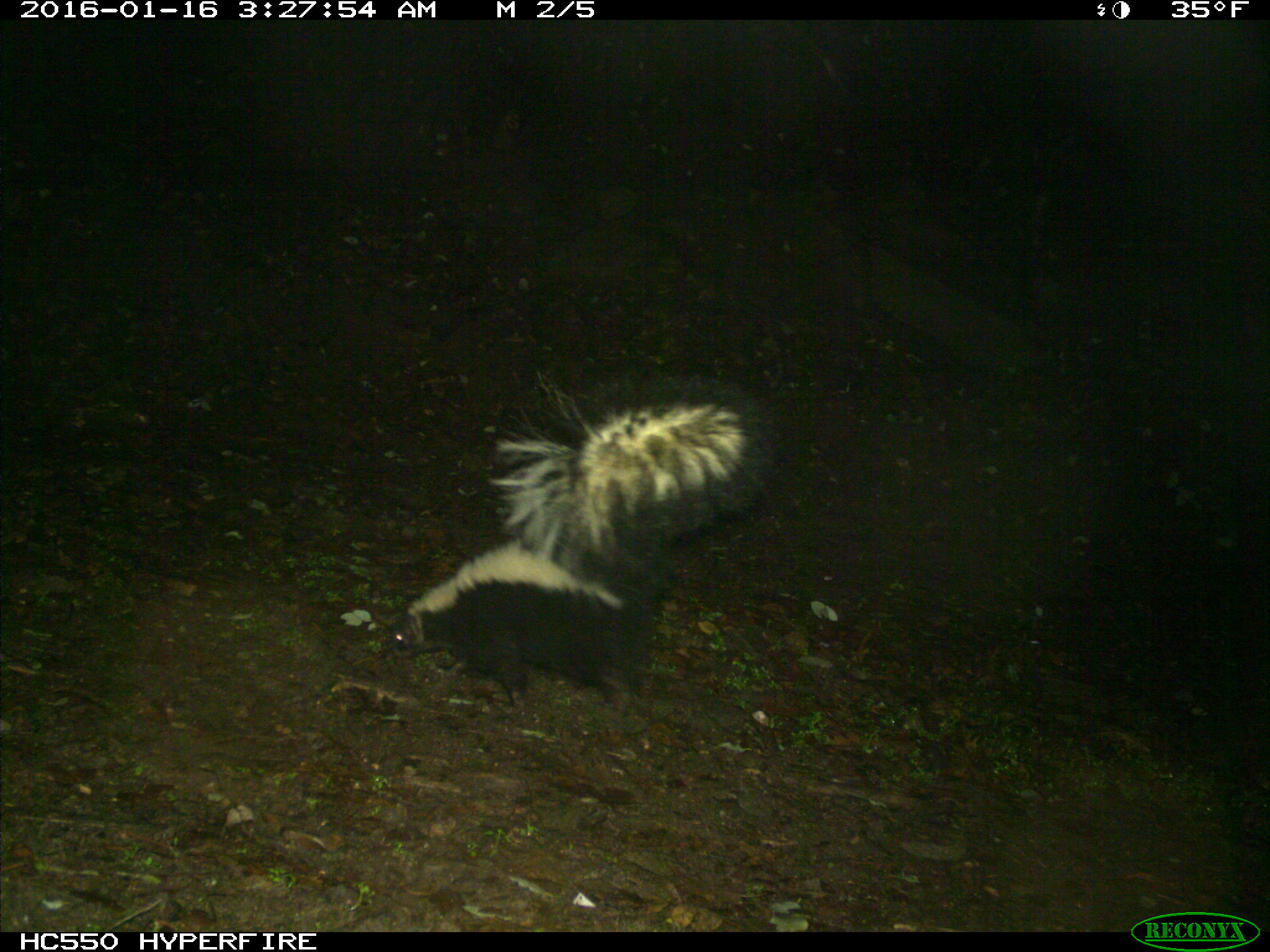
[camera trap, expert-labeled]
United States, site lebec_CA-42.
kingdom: Animalia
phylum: Chordata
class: Mammalia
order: Carnivora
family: Mephitidae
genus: Mephitis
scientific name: Mephitis mephitis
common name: striped skunk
Mephitis mephitis (striped skunk).